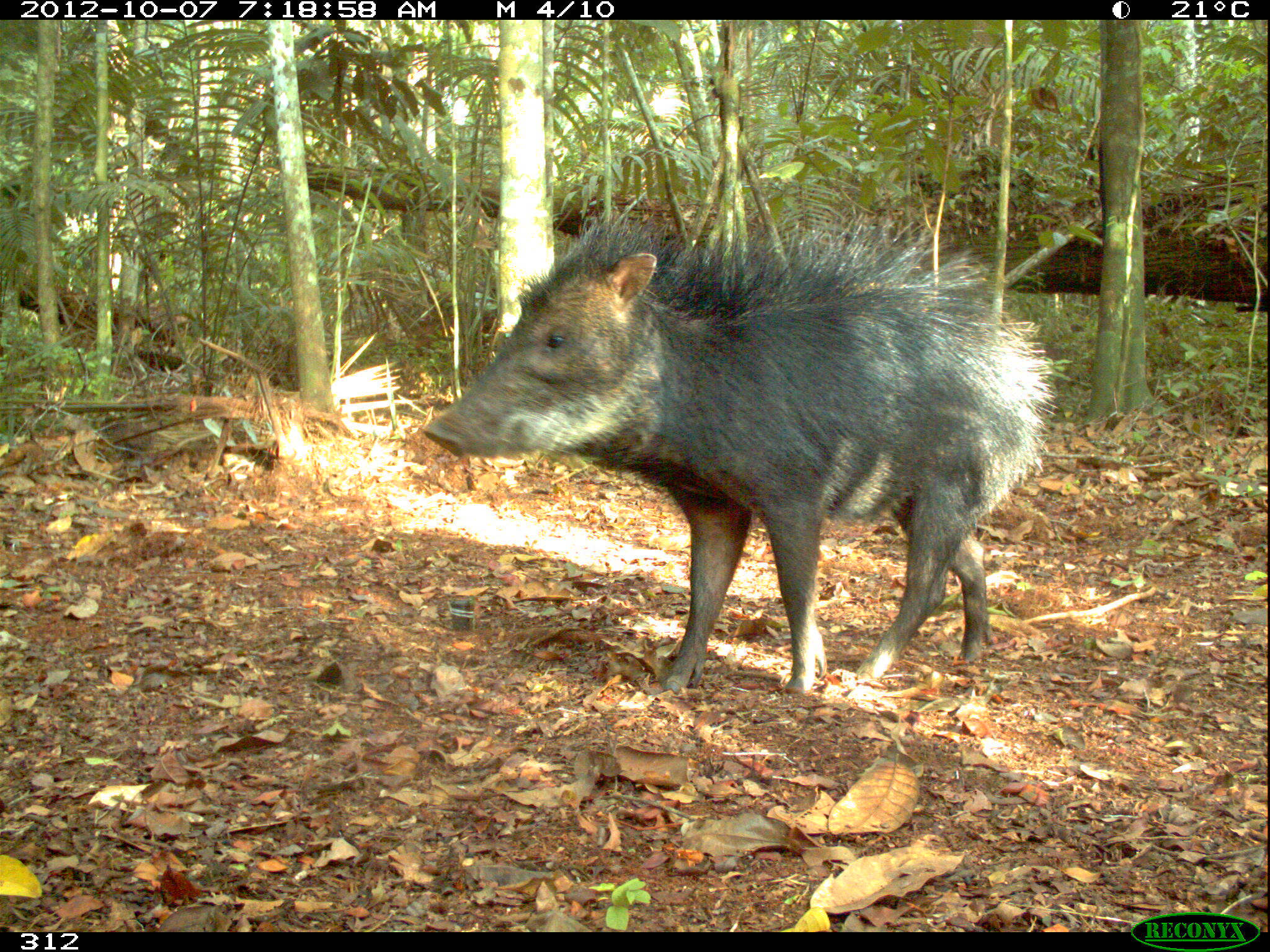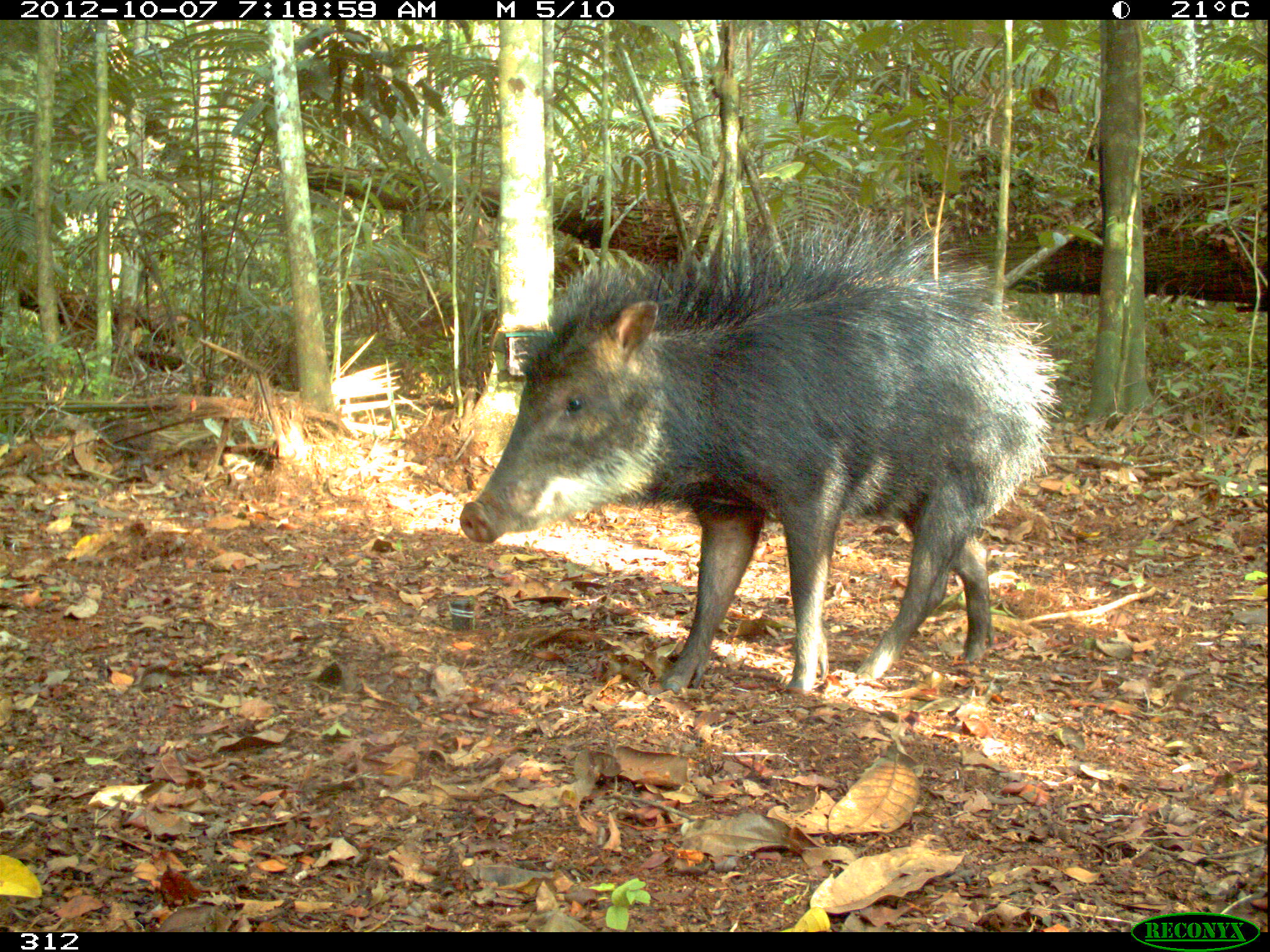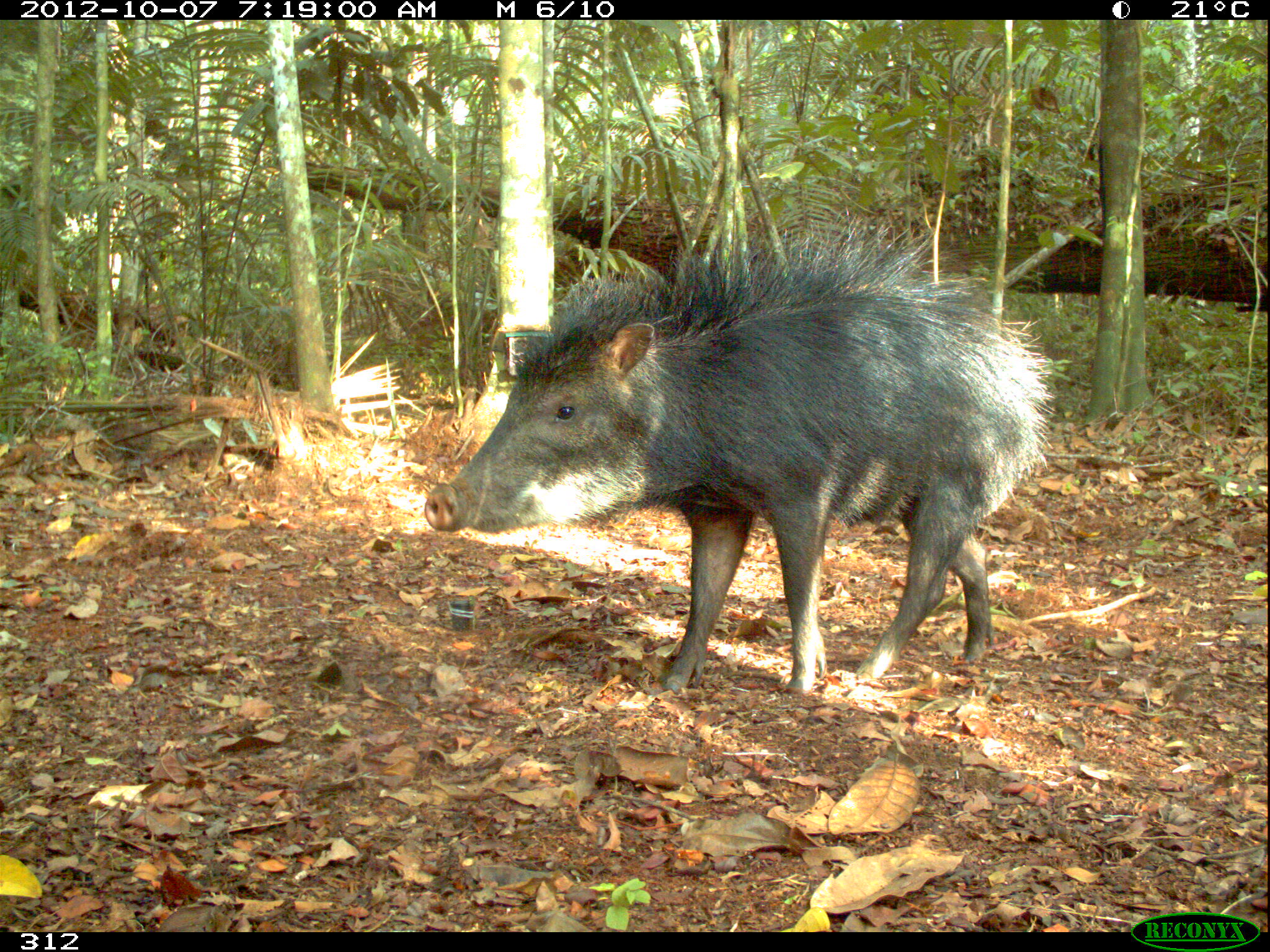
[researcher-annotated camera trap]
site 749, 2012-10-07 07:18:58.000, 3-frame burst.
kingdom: Animalia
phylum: Chordata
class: Mammalia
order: Artiodactyla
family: Tayassuidae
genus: Tayassu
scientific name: Tayassu pecari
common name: white-lipped peccary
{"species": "Tayassu pecari (white-lipped peccary)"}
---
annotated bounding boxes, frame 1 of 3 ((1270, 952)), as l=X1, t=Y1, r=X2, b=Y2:
tayassu pecari: l=417, t=198, r=1056, b=693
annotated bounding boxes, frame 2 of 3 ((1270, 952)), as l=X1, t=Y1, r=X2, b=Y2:
tayassu pecari: l=457, t=209, r=1062, b=697